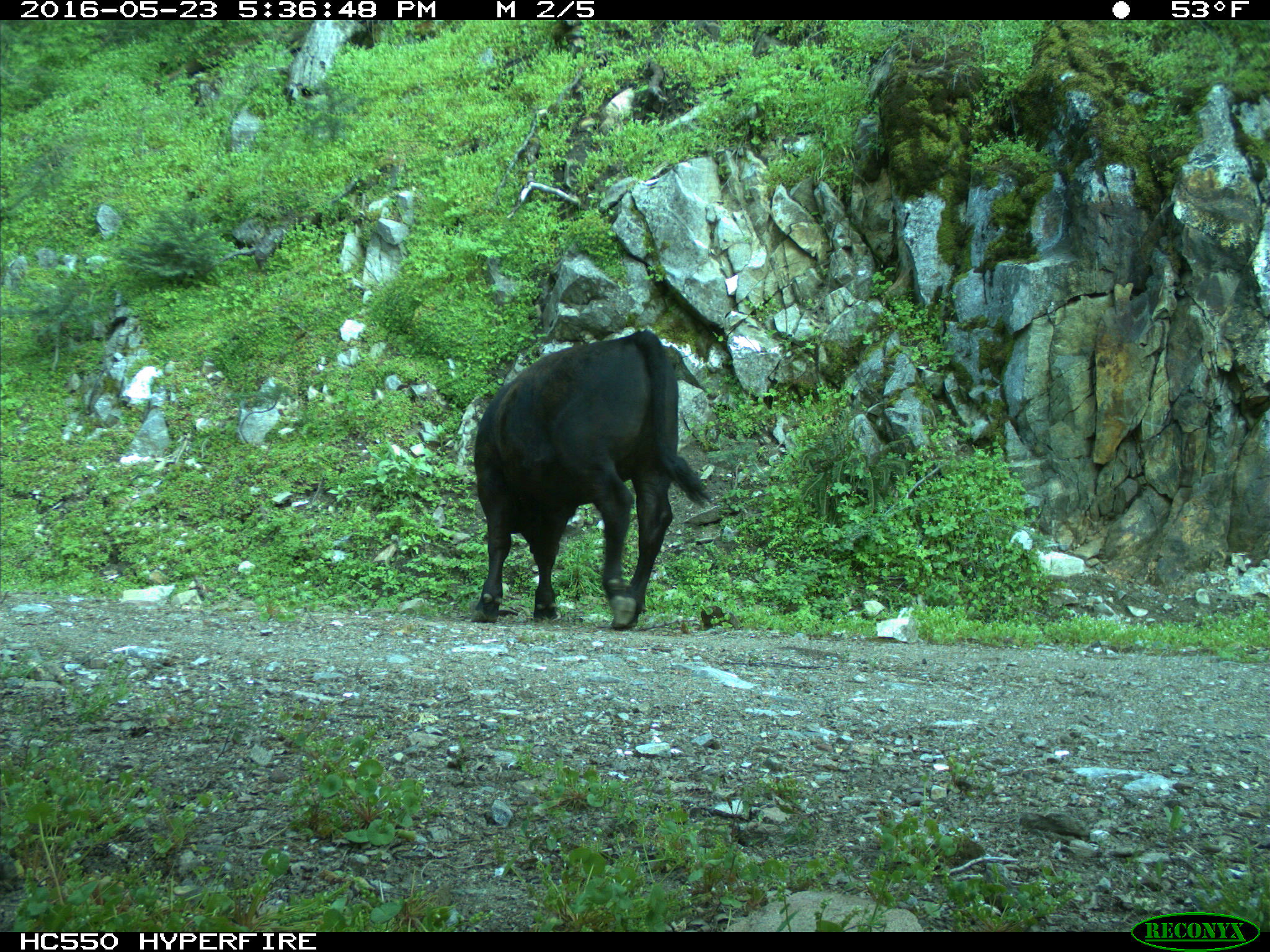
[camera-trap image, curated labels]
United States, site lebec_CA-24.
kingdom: Animalia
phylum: Chordata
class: Mammalia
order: Artiodactyla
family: Bovidae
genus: Bos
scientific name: Bos taurus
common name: domestic cow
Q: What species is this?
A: Bos taurus (domestic cow).